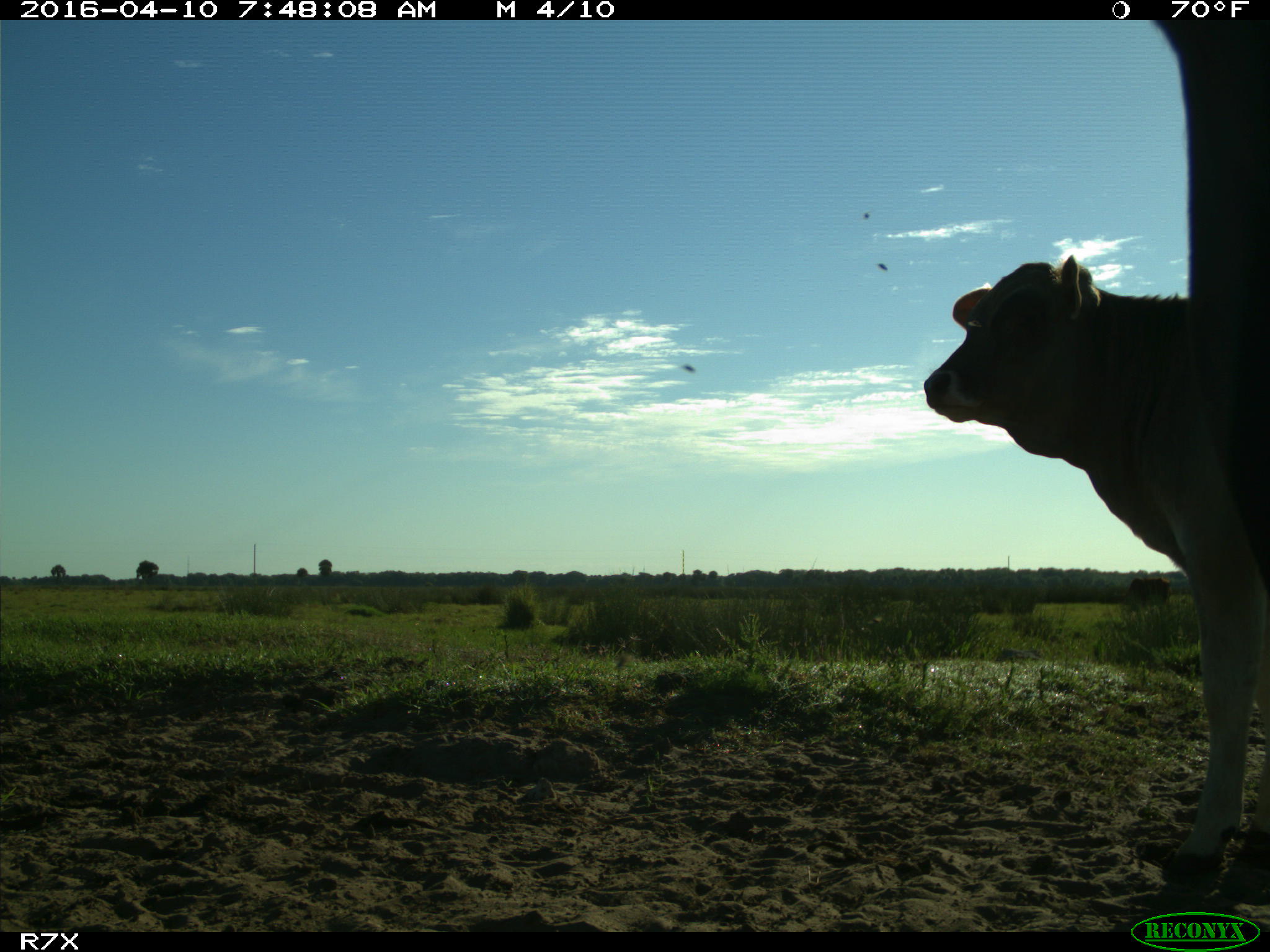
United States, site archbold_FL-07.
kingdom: Animalia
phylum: Chordata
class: Mammalia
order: Artiodactyla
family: Bovidae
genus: Bos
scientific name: Bos taurus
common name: domestic cow